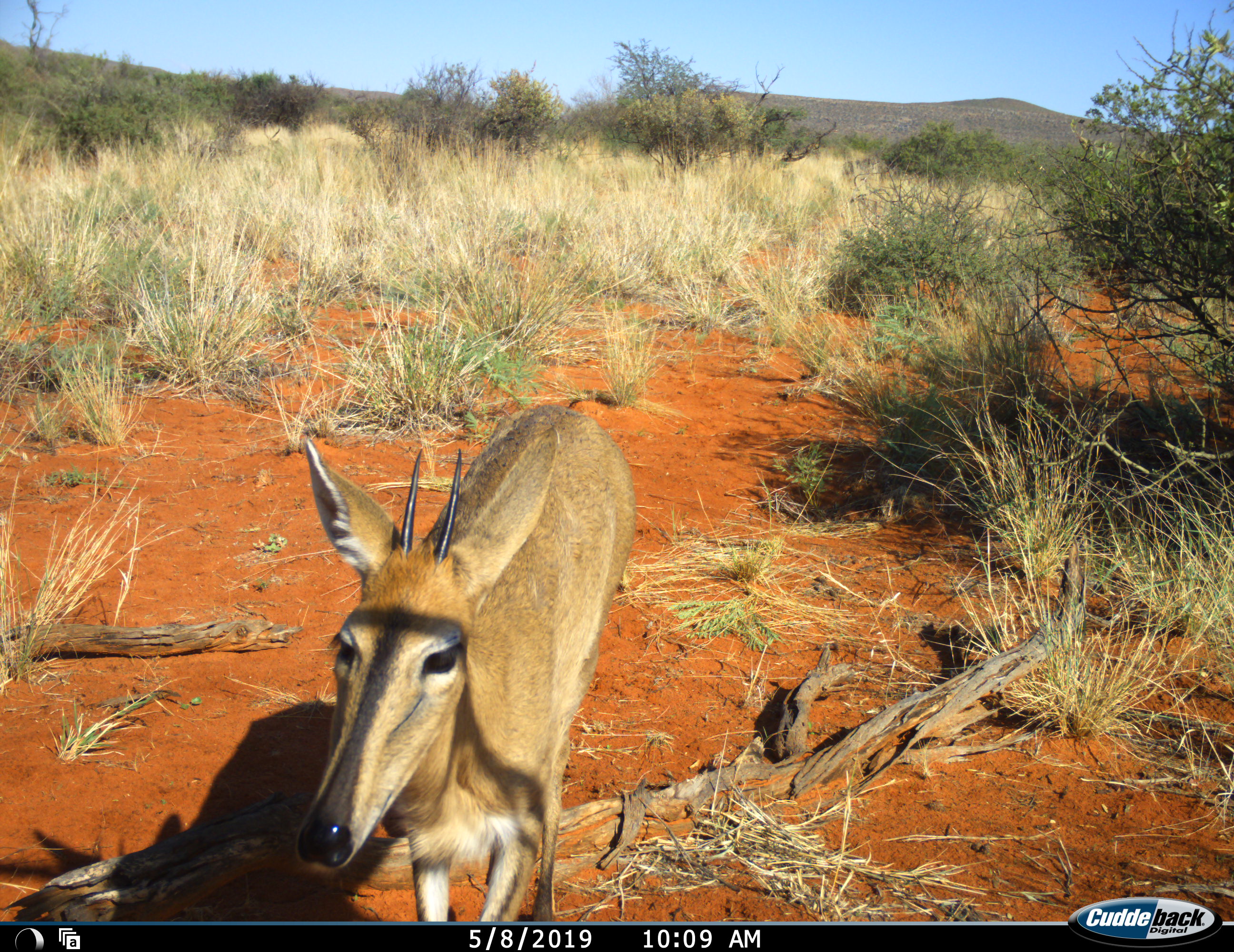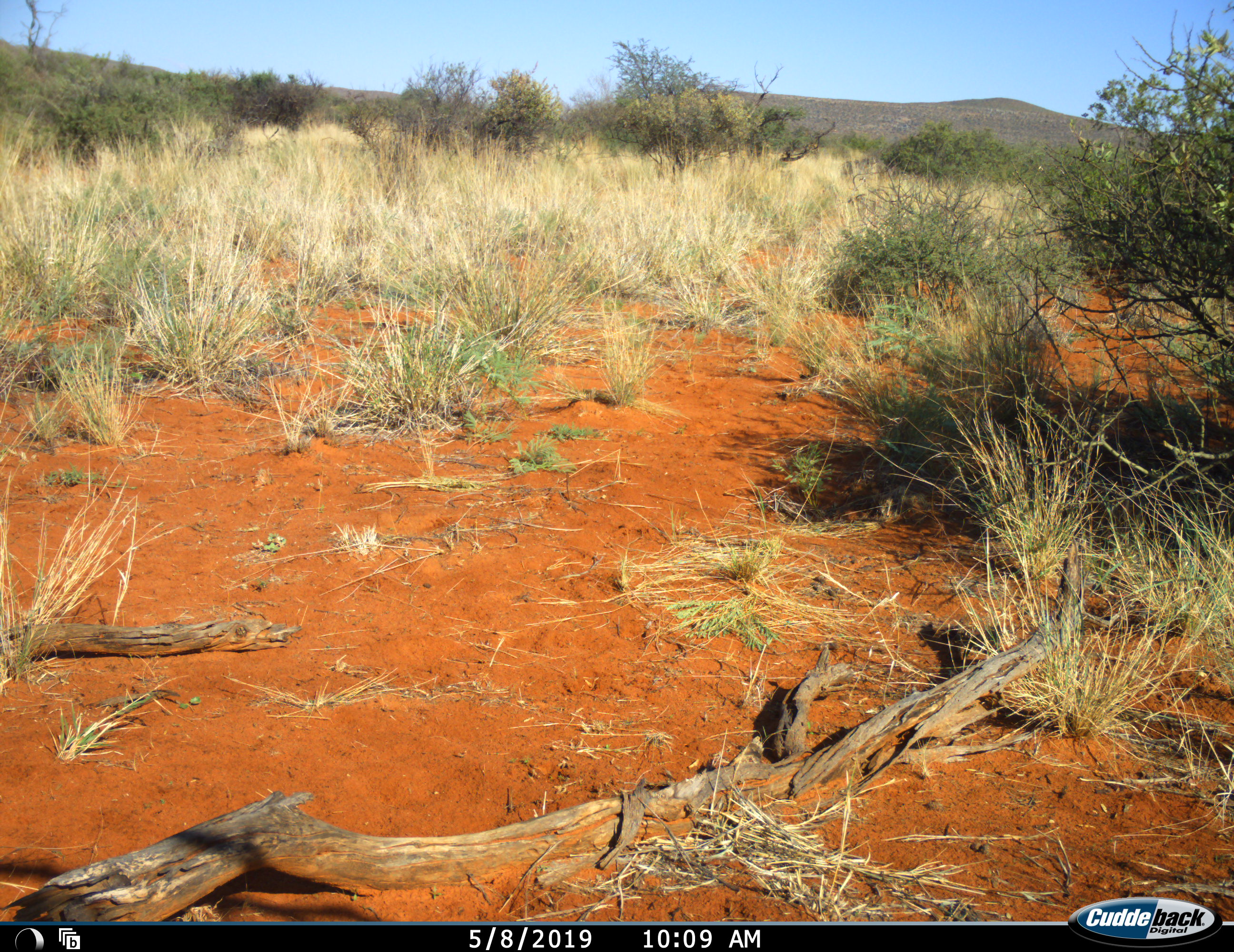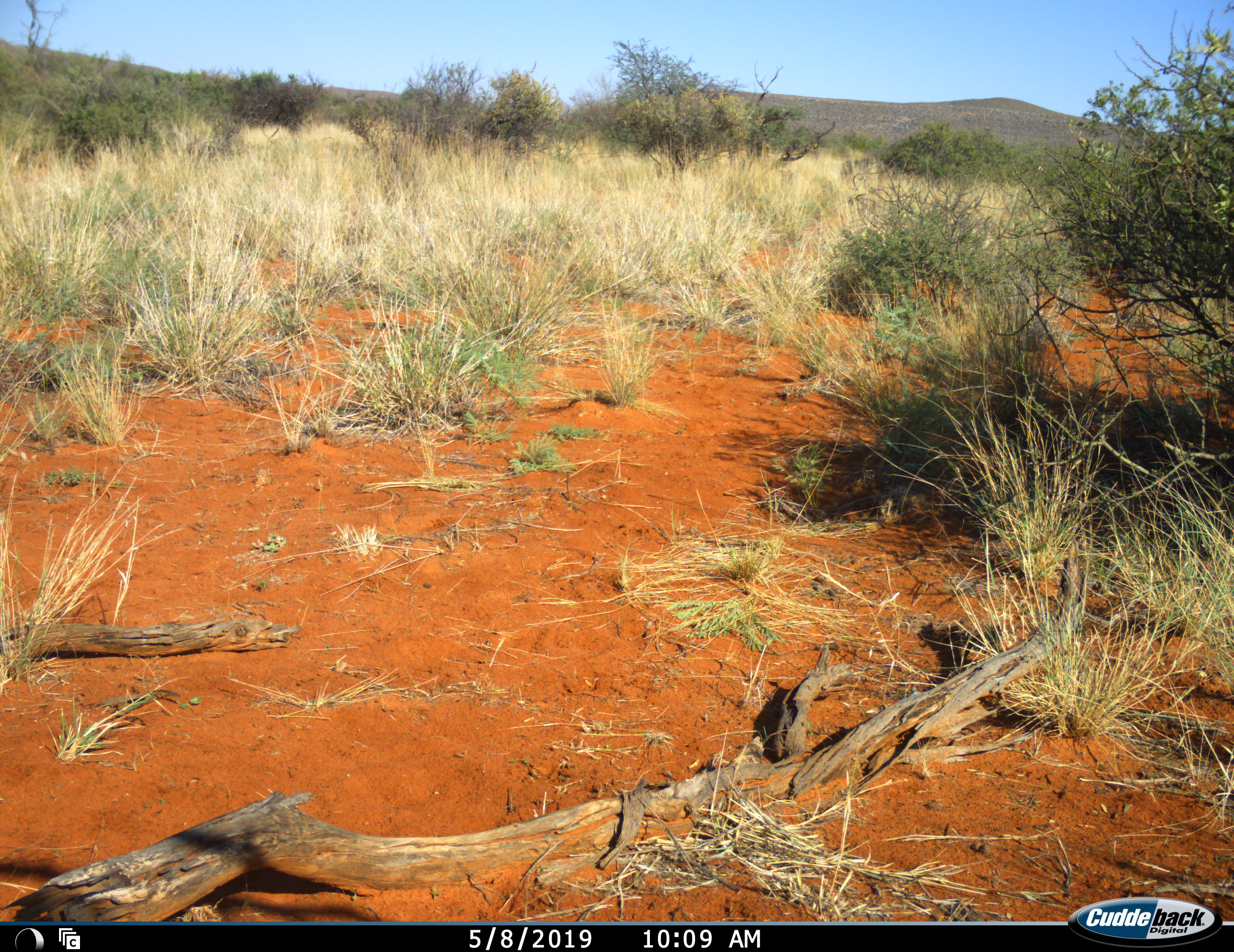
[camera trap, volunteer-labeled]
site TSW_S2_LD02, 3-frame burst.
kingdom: Animalia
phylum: Chordata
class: Mammalia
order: Artiodactyla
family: Bovidae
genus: Sylvicapra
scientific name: Sylvicapra grimmia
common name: common duiker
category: duikercommongrey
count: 1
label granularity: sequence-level